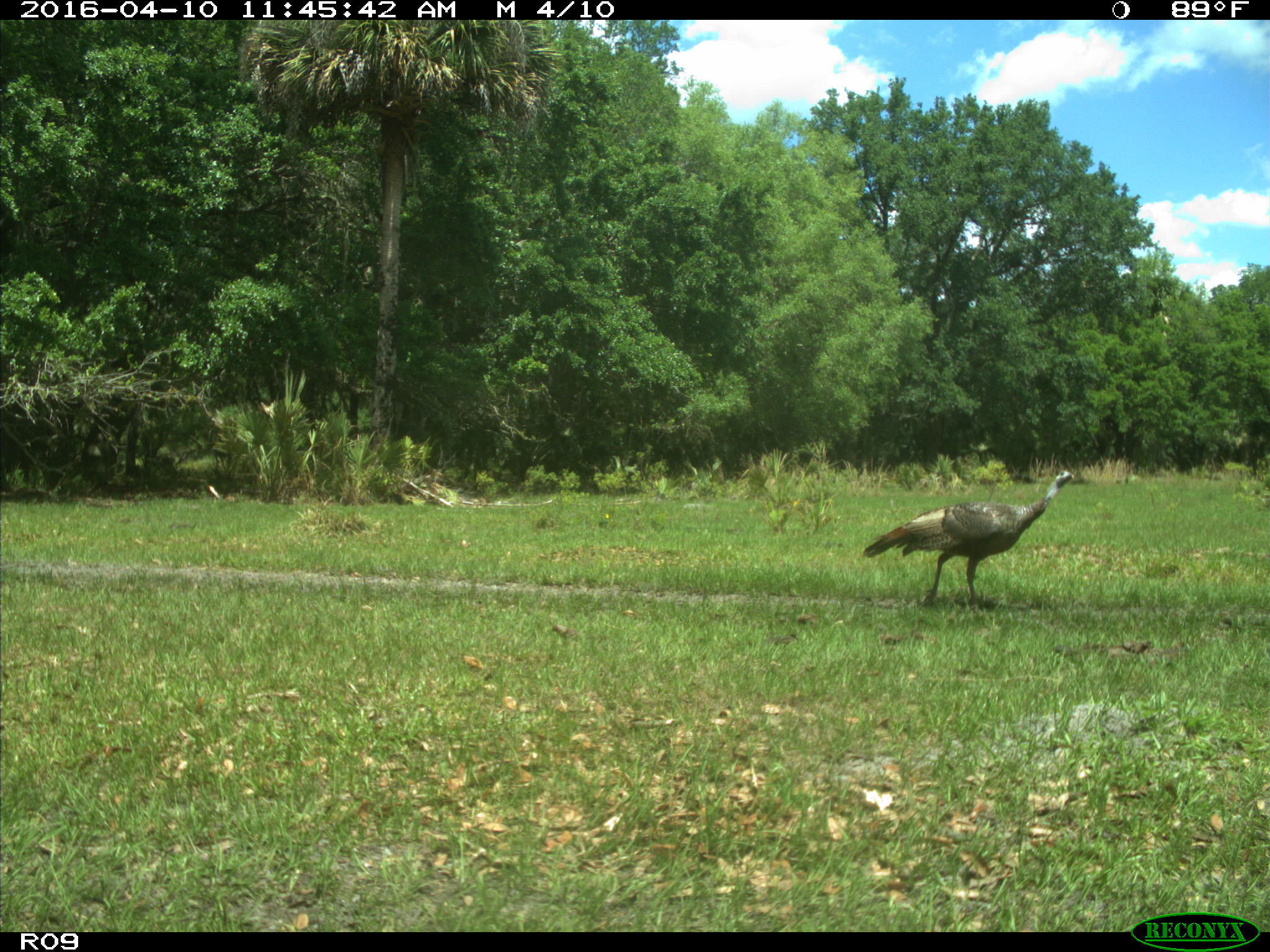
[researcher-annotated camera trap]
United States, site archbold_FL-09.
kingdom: Animalia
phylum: Chordata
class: Aves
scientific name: Aves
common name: birds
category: unidentified bird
Unidentified bird (birds) (Aves).